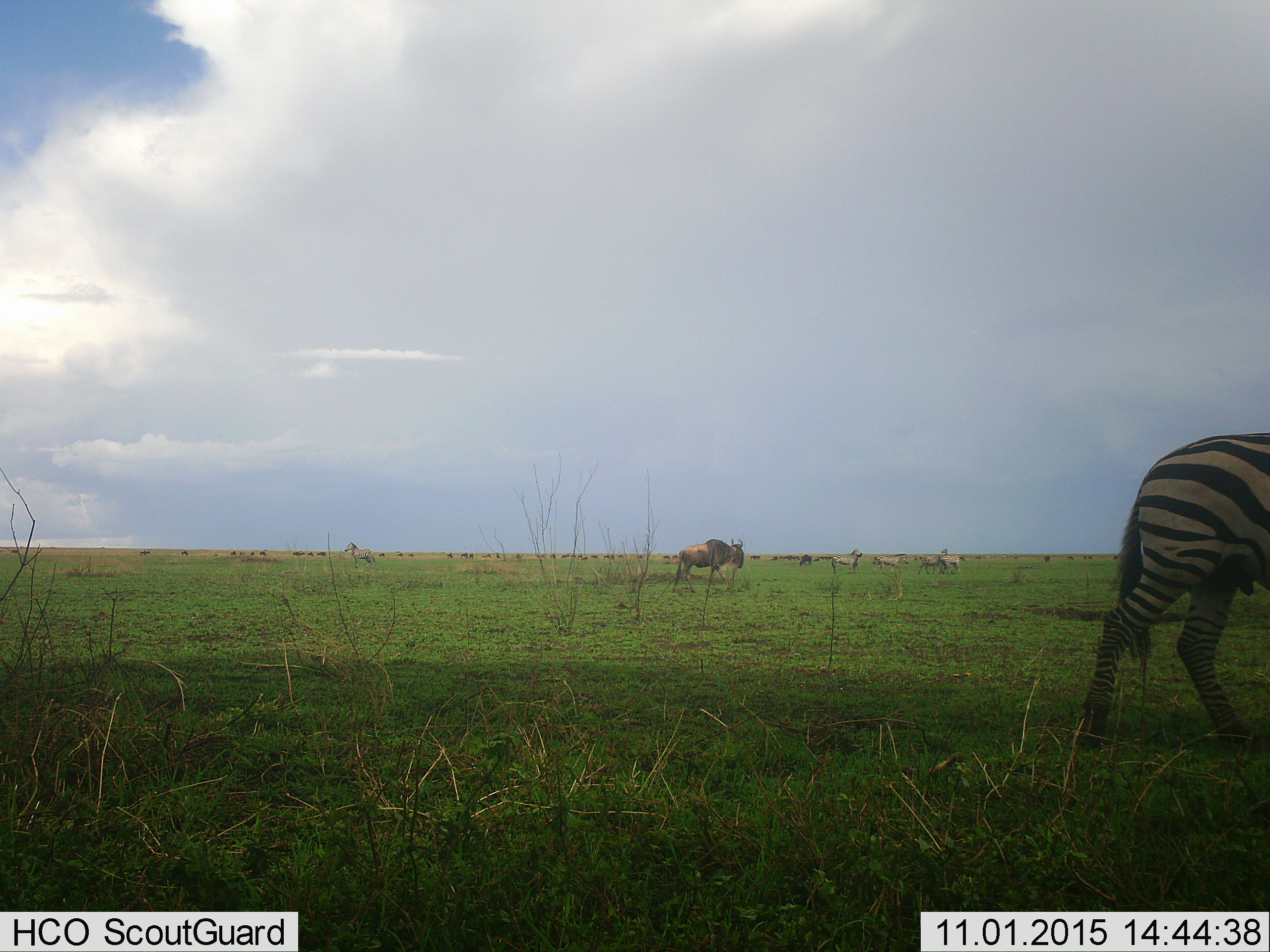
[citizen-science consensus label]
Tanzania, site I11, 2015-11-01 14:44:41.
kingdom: Animalia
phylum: Chordata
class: Mammalia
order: Artiodactyla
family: Bovidae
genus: Connochaetes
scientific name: Connochaetes taurinus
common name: blue wildebeest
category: wildebeest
Wildebeest (blue wildebeest) (Connochaetes taurinus), count 1. Behavior (volunteer vote fractions): standing 89%, resting 0%, moving 33%, interacting 11%. Young present (vote fraction): 0%. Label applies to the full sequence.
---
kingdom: Animalia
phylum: Chordata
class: Mammalia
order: Perissodactyla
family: Equidae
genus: Equus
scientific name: Equus quagga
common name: plains zebra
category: zebra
Zebra (plains zebra) (Equus quagga), count 5. Behavior (volunteer vote fractions): standing 70%, resting 0%, moving 60%, interacting 20%. Young present (vote fraction): 0%. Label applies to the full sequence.